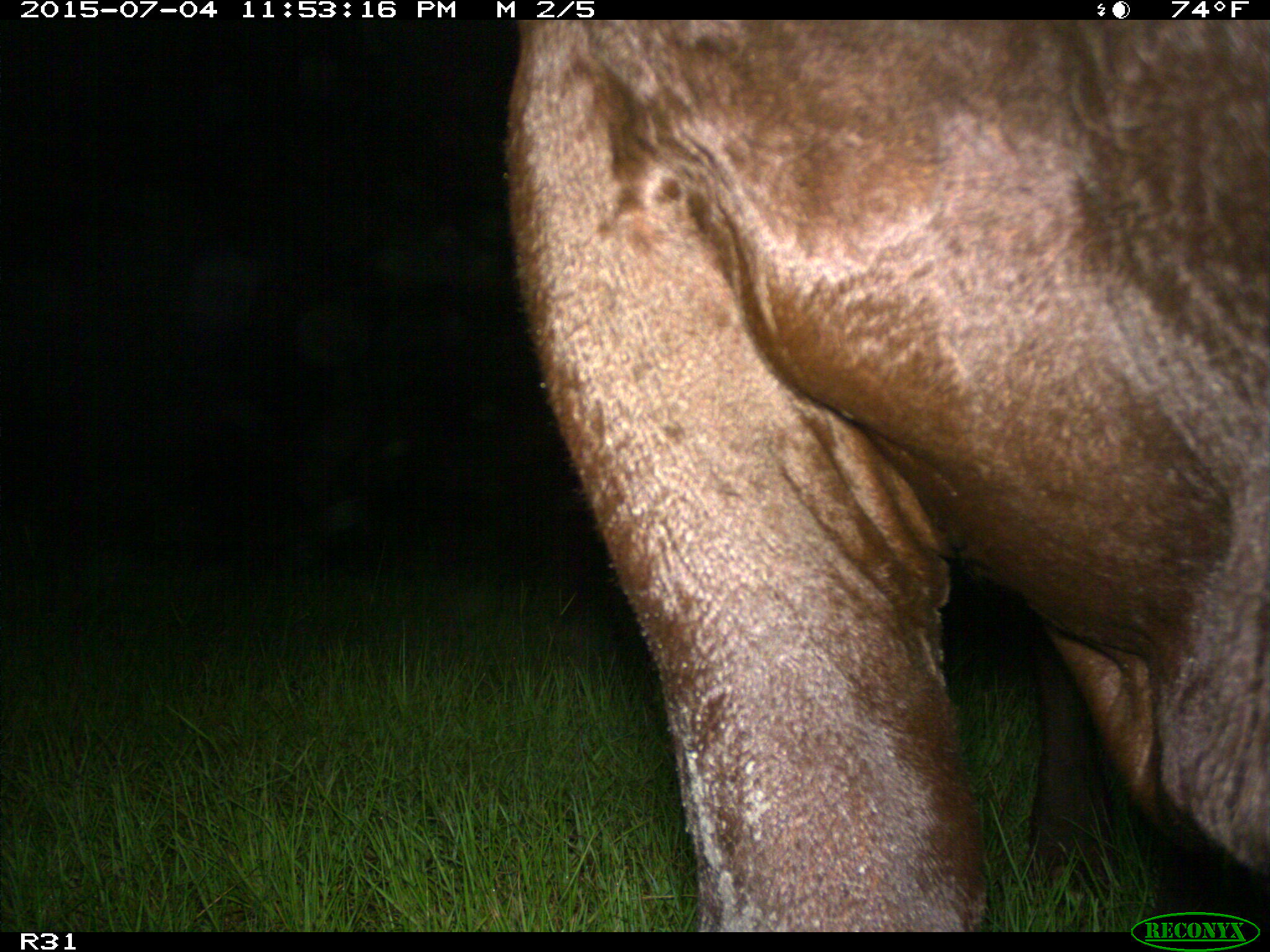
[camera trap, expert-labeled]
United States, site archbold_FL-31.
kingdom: Animalia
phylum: Chordata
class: Mammalia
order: Artiodactyla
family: Bovidae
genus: Bos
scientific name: Bos taurus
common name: domestic cow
Bos taurus (domestic cow).